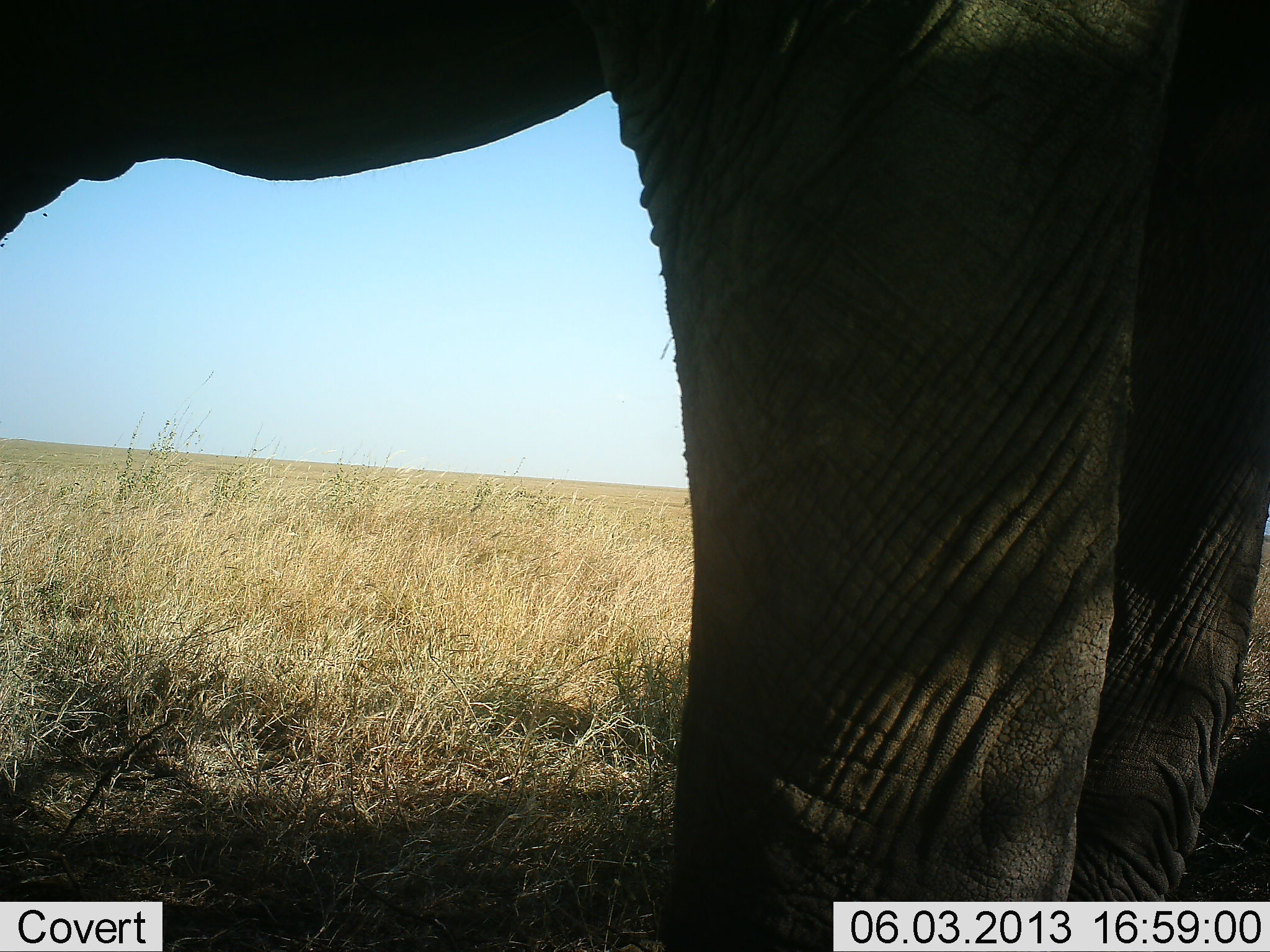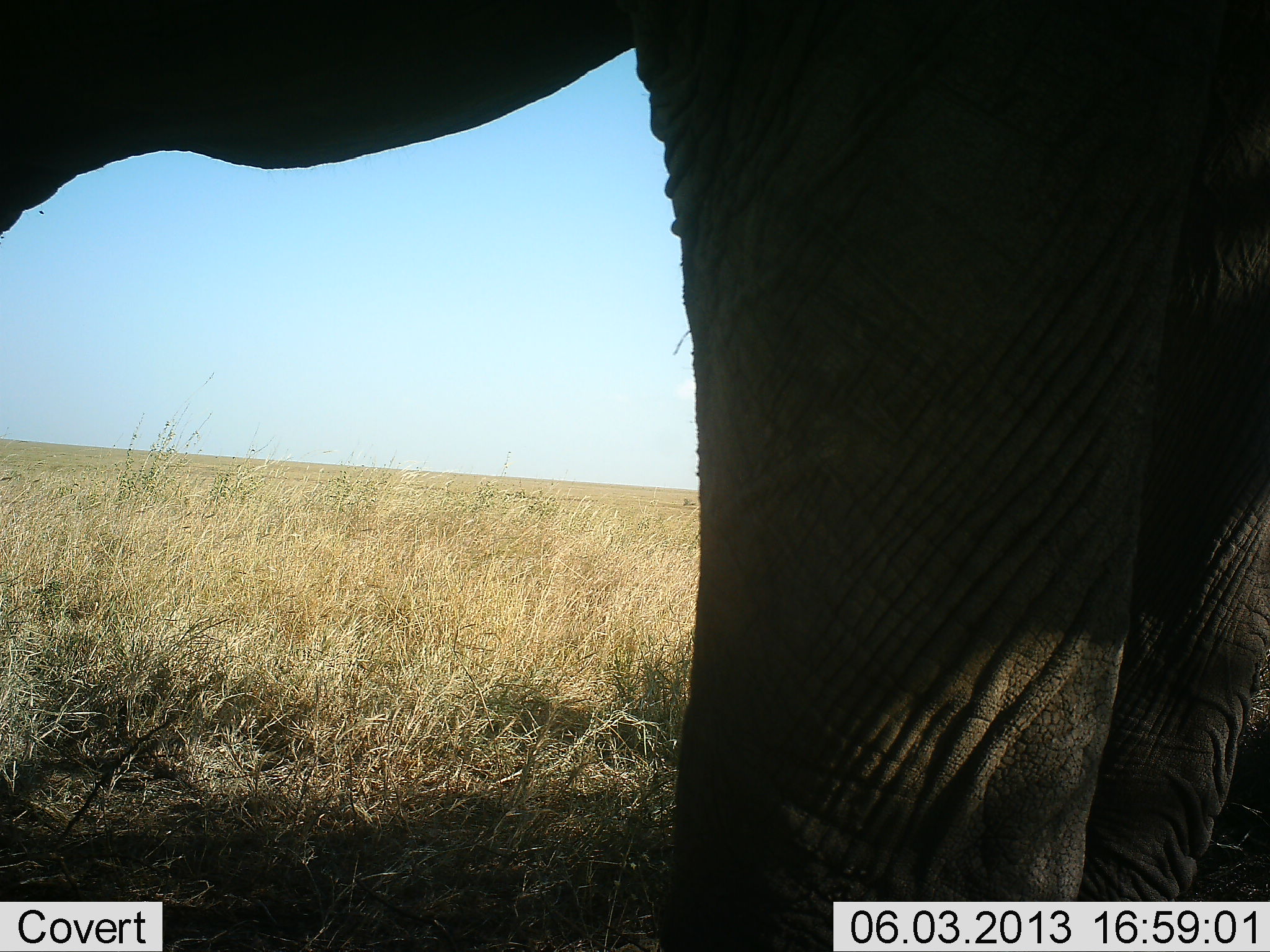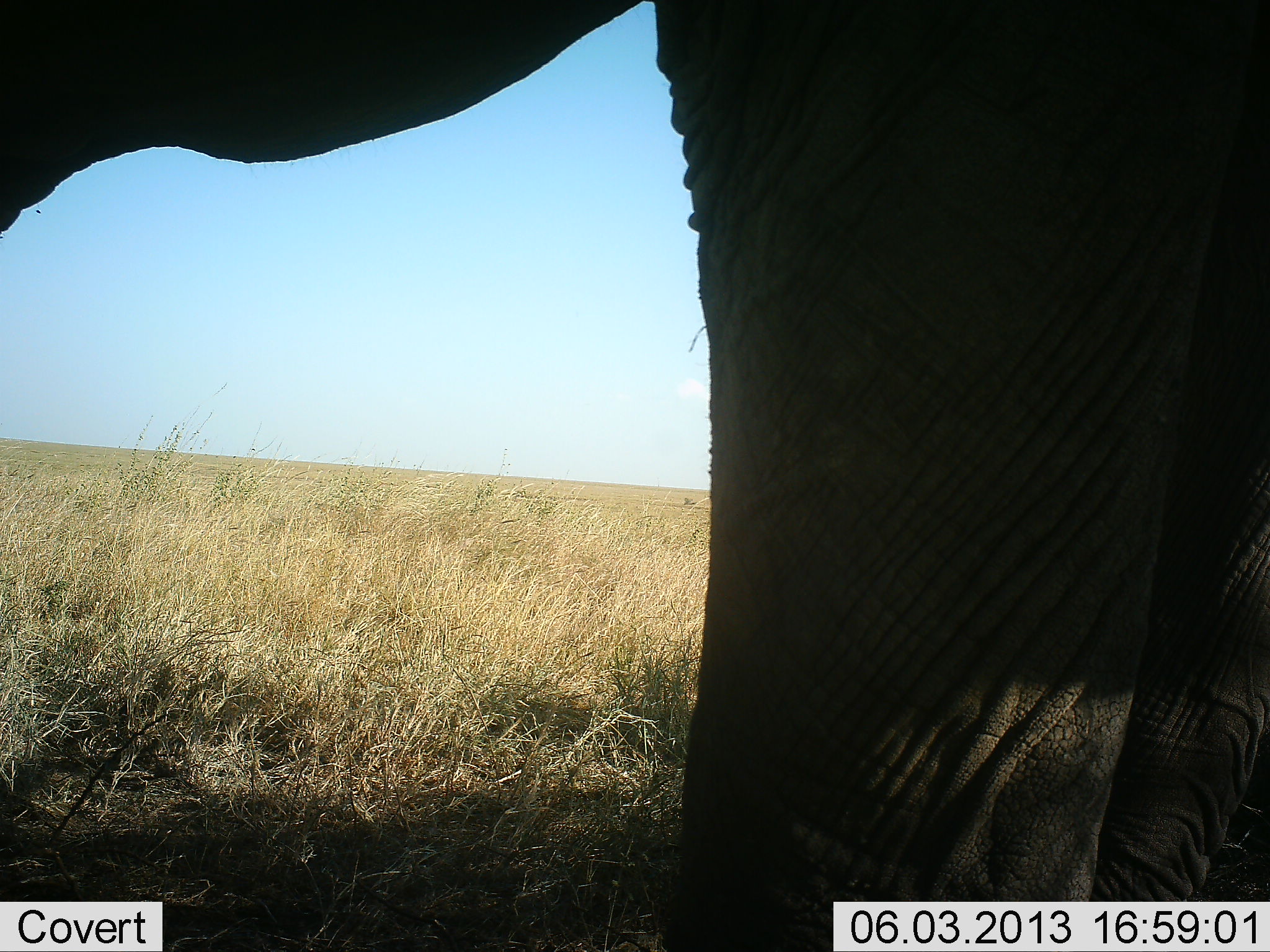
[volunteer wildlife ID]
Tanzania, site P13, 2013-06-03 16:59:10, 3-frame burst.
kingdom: Animalia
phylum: Chordata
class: Mammalia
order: Proboscidea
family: Elephantidae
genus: Loxodonta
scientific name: Loxodonta africana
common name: african bush elephant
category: elephant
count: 1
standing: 100%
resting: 0%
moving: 0%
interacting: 0%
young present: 0%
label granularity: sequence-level